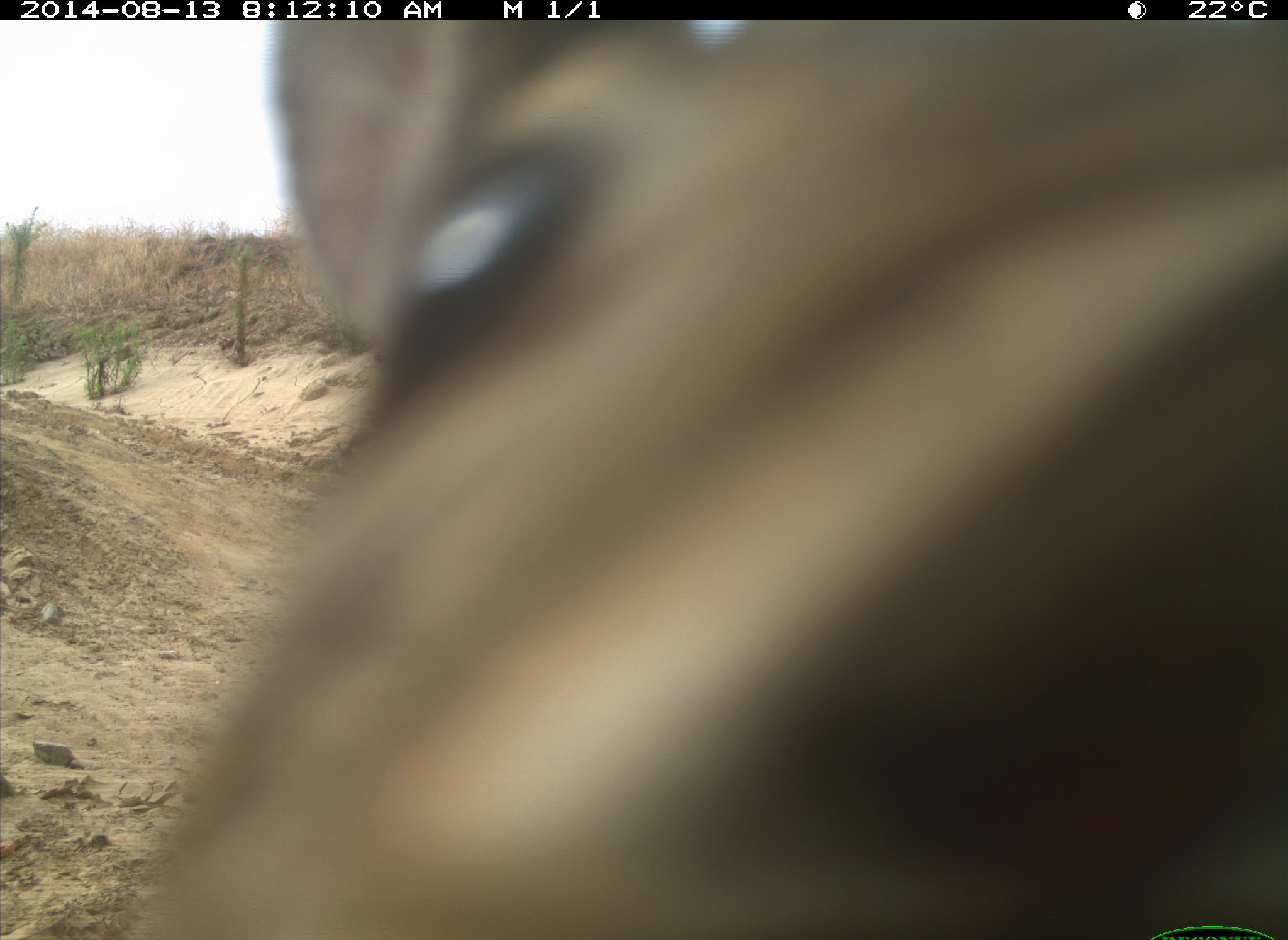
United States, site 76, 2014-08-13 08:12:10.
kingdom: Animalia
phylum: Chordata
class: Mammalia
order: Lagomorpha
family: Leporidae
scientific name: Leporidae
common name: rabbits and hares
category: rabbit